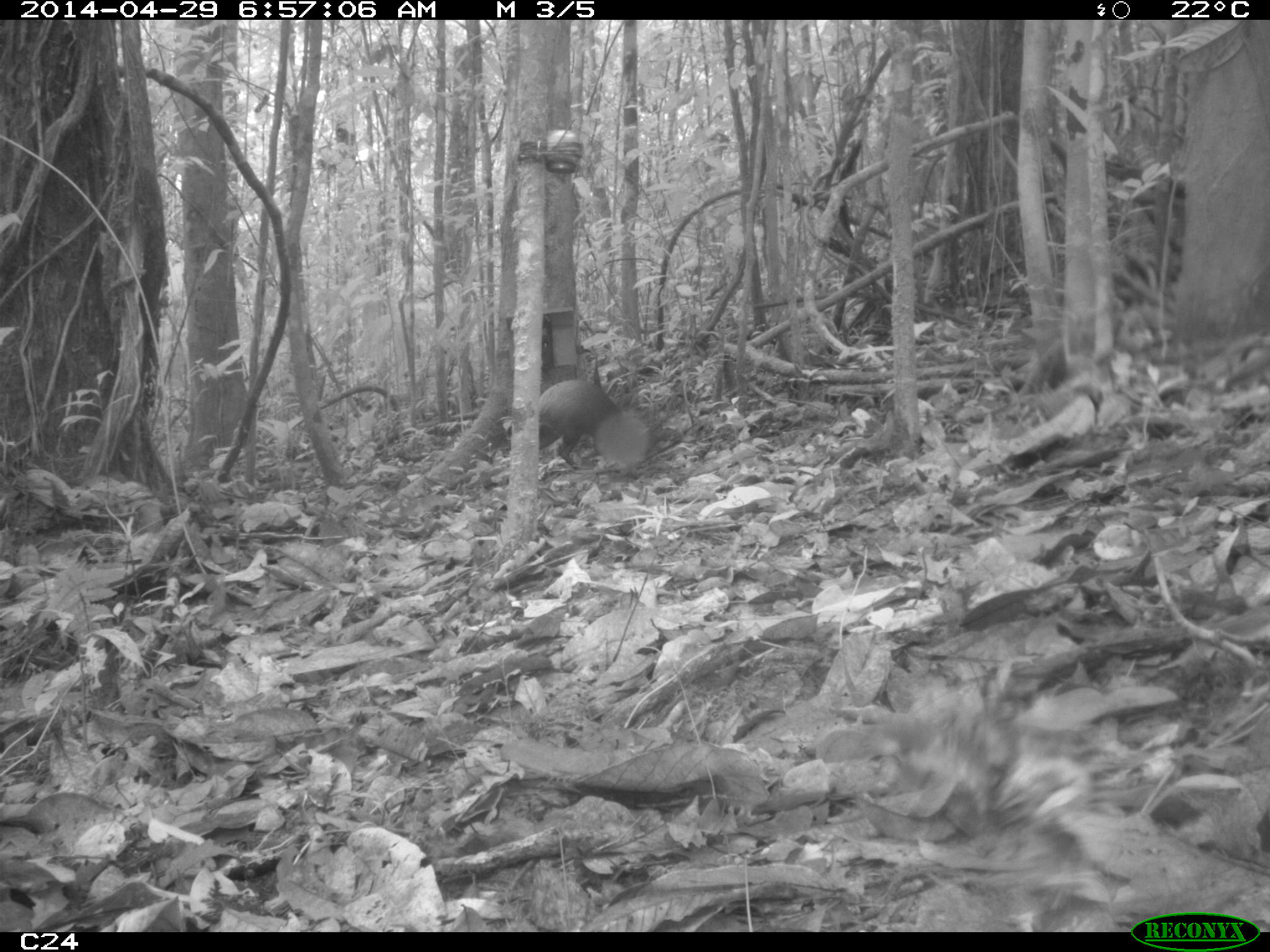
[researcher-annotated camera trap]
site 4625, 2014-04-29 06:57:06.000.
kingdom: Animalia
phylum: Chordata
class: Mammalia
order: Rodentia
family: Dasyproctidae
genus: Dasyprocta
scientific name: Dasyprocta leporina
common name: red-rumped agouti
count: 1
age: adult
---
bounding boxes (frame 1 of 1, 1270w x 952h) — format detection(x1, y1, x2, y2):
dasyprocta leporina: detection(537, 378, 618, 470)